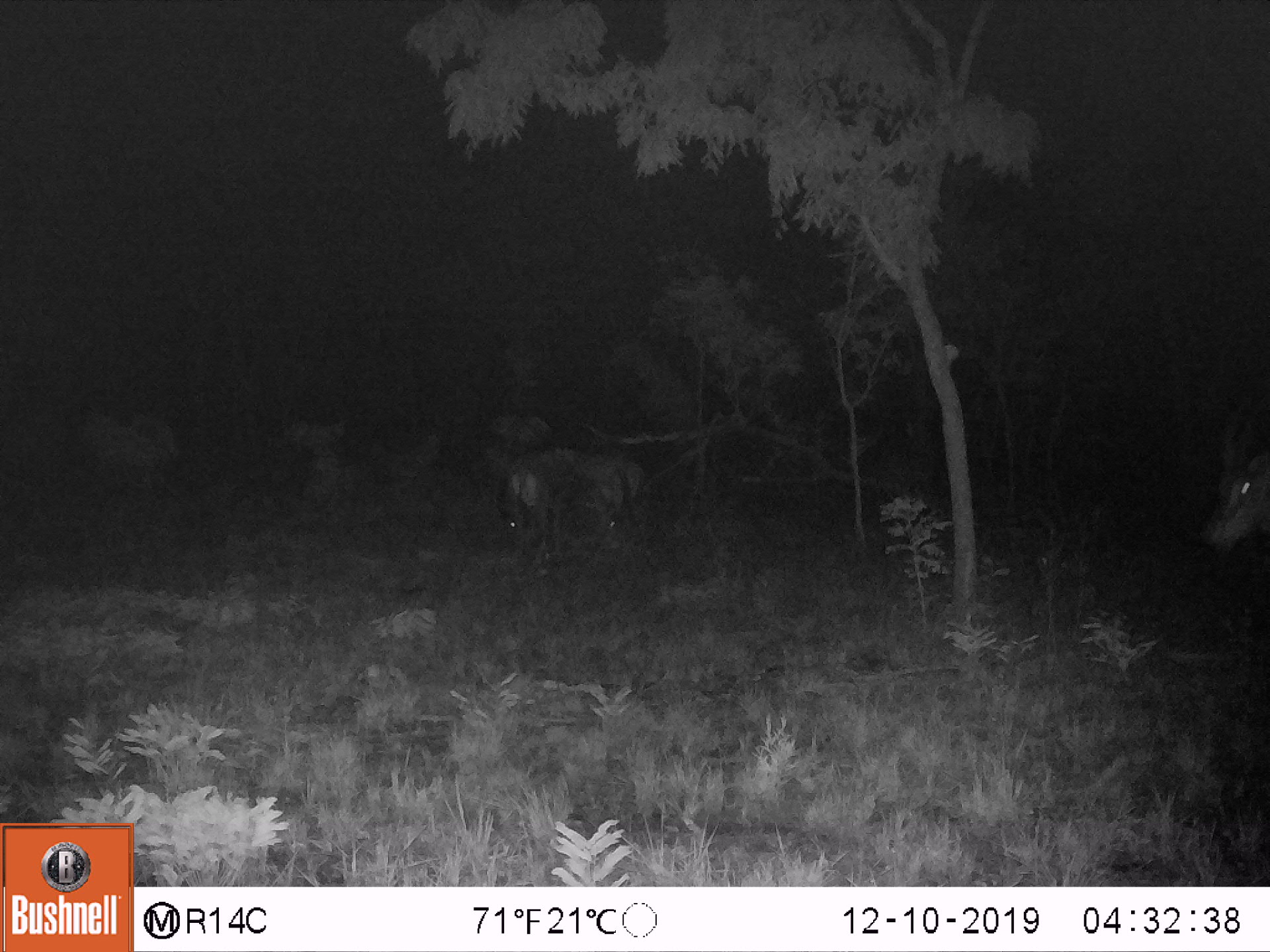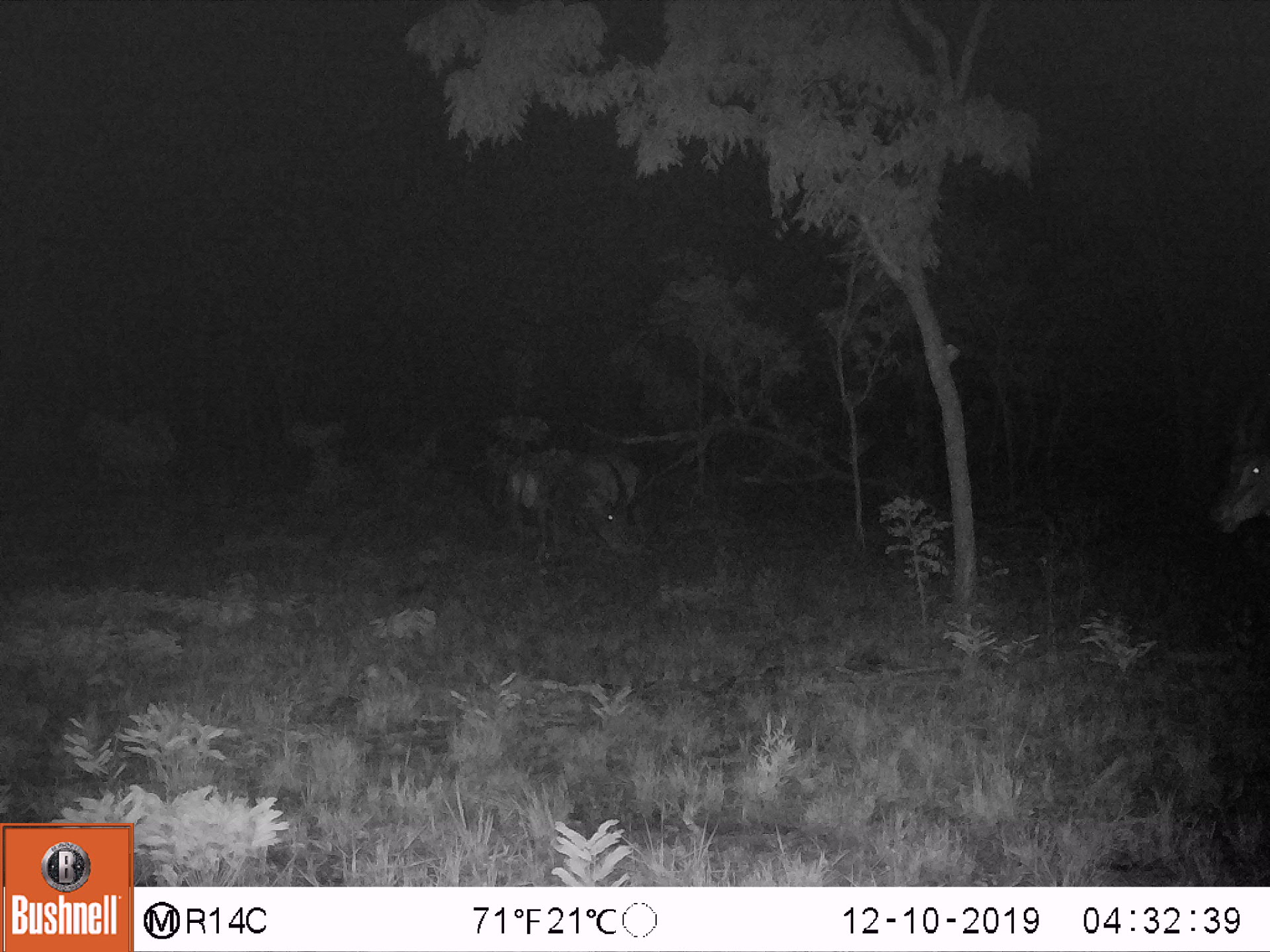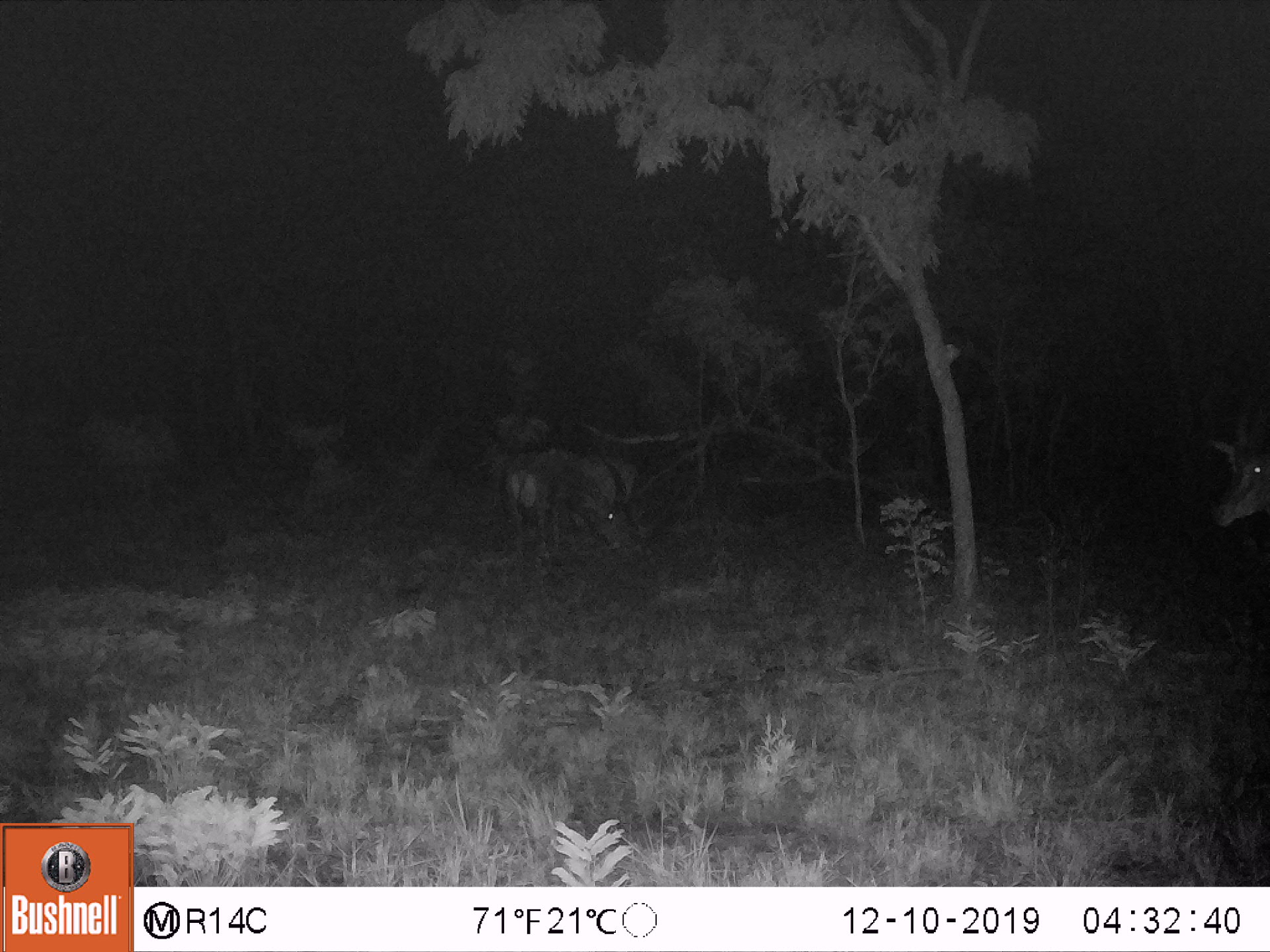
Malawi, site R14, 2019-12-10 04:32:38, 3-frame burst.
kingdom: Animalia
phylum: Chordata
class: Mammalia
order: Artiodactyla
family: Bovidae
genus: Hippotragus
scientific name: Hippotragus niger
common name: sable antelope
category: sable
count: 3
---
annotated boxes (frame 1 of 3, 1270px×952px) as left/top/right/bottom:
sable: 1190/394/1262/575; 575/436/644/542; 494/449/560/535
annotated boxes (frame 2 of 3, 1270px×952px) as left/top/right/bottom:
sable: 1195/380/1262/555; 575/438/649/559; 506/441/573/550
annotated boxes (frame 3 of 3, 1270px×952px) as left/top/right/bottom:
sable: 1199/399/1262/537; 573/443/649/547; 506/458/560/549